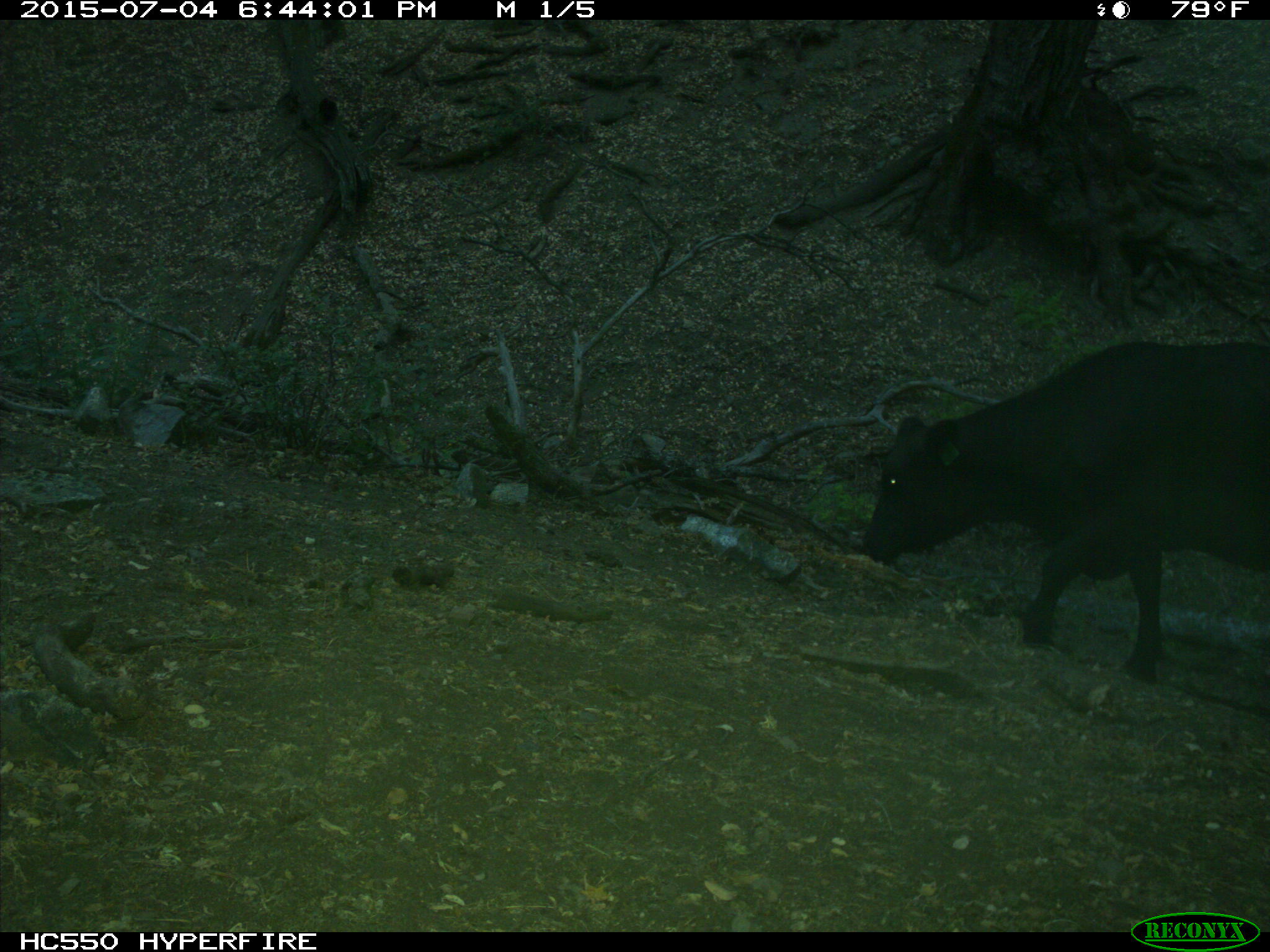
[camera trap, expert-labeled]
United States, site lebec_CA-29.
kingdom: Animalia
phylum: Chordata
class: Mammalia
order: Artiodactyla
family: Bovidae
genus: Bos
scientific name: Bos taurus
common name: domestic cow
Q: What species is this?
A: Bos taurus (domestic cow).